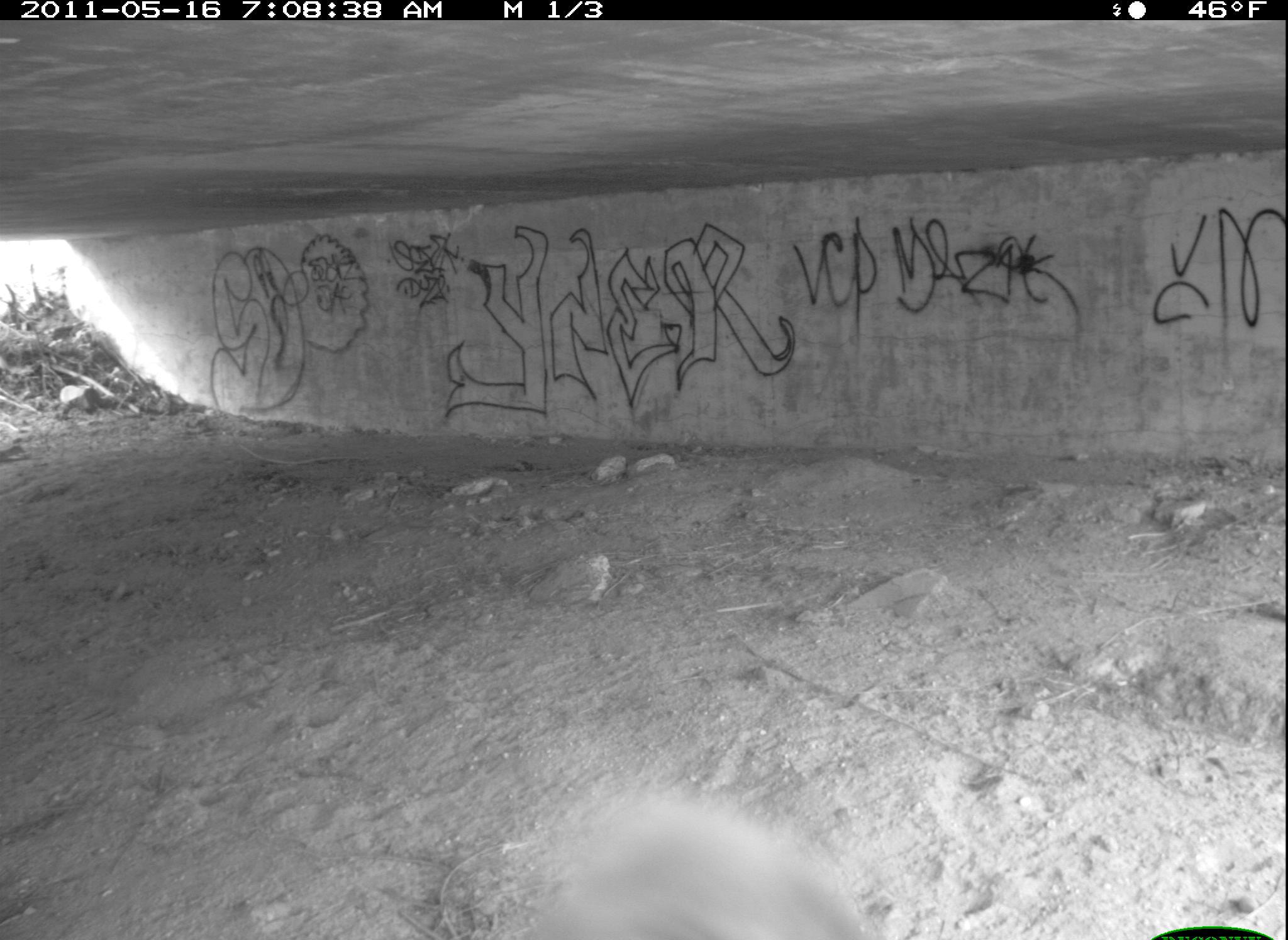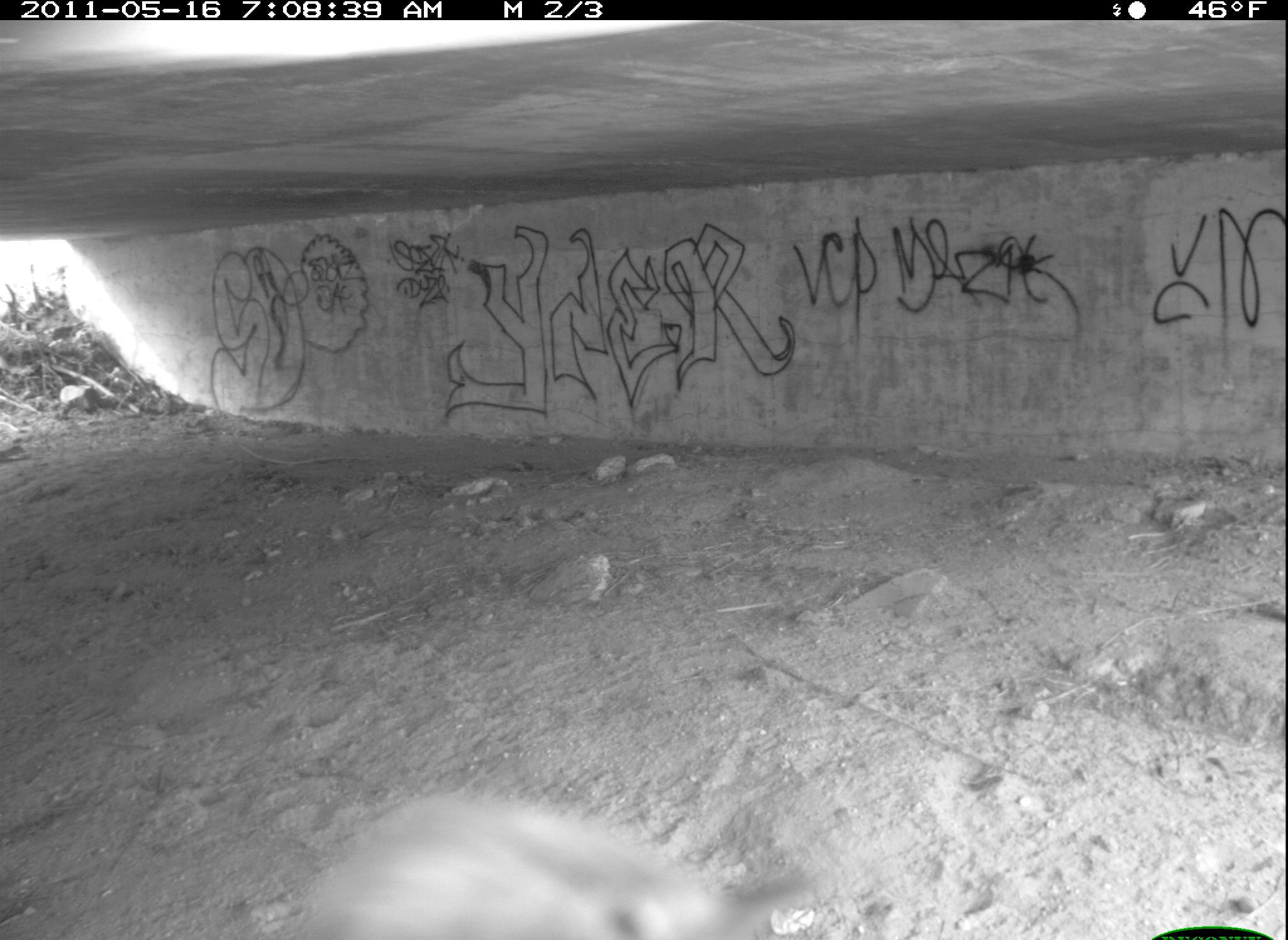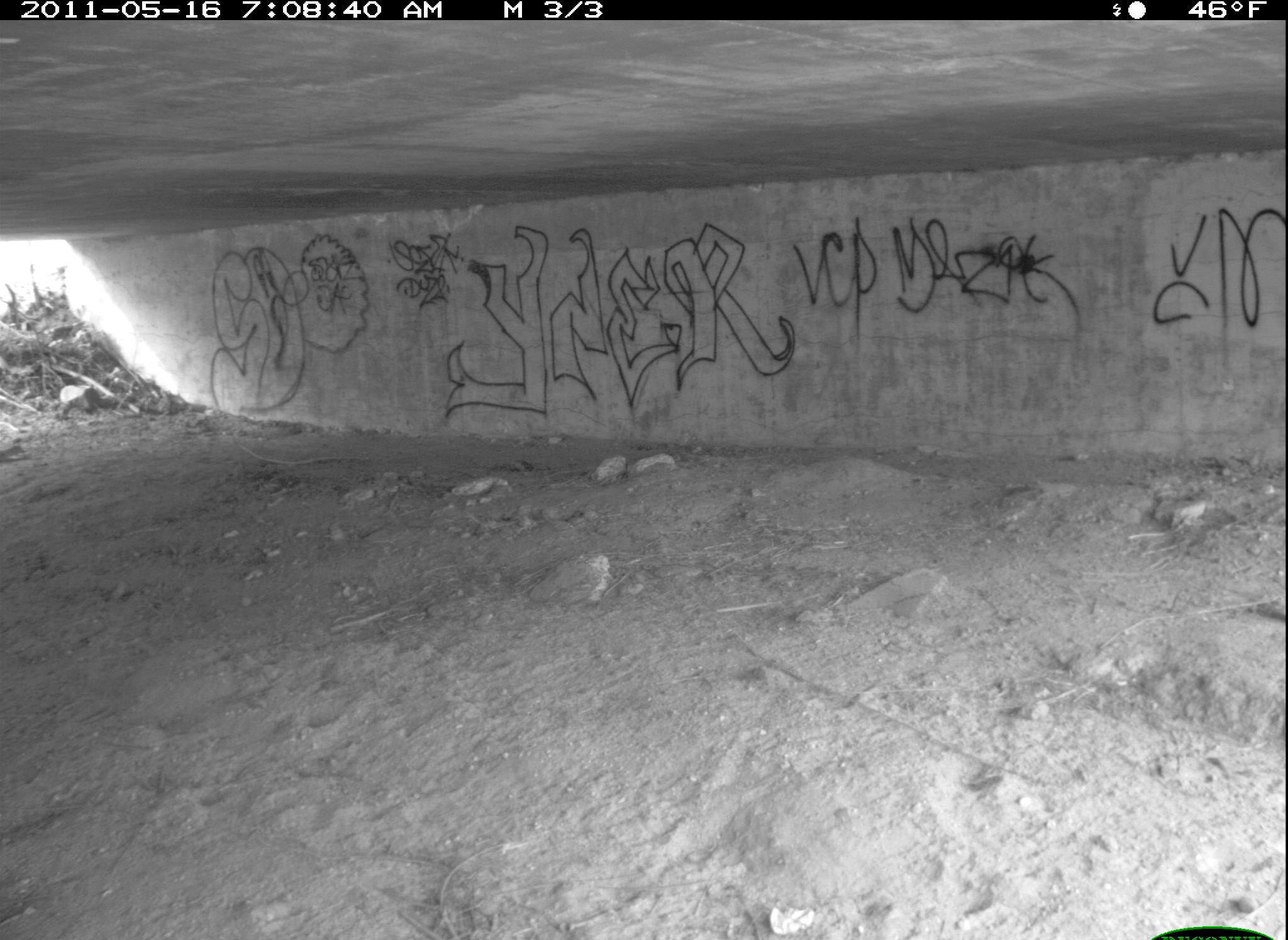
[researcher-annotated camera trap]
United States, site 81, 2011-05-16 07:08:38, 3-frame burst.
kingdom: Animalia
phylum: Chordata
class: Aves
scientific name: Aves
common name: bird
Bird (Aves).